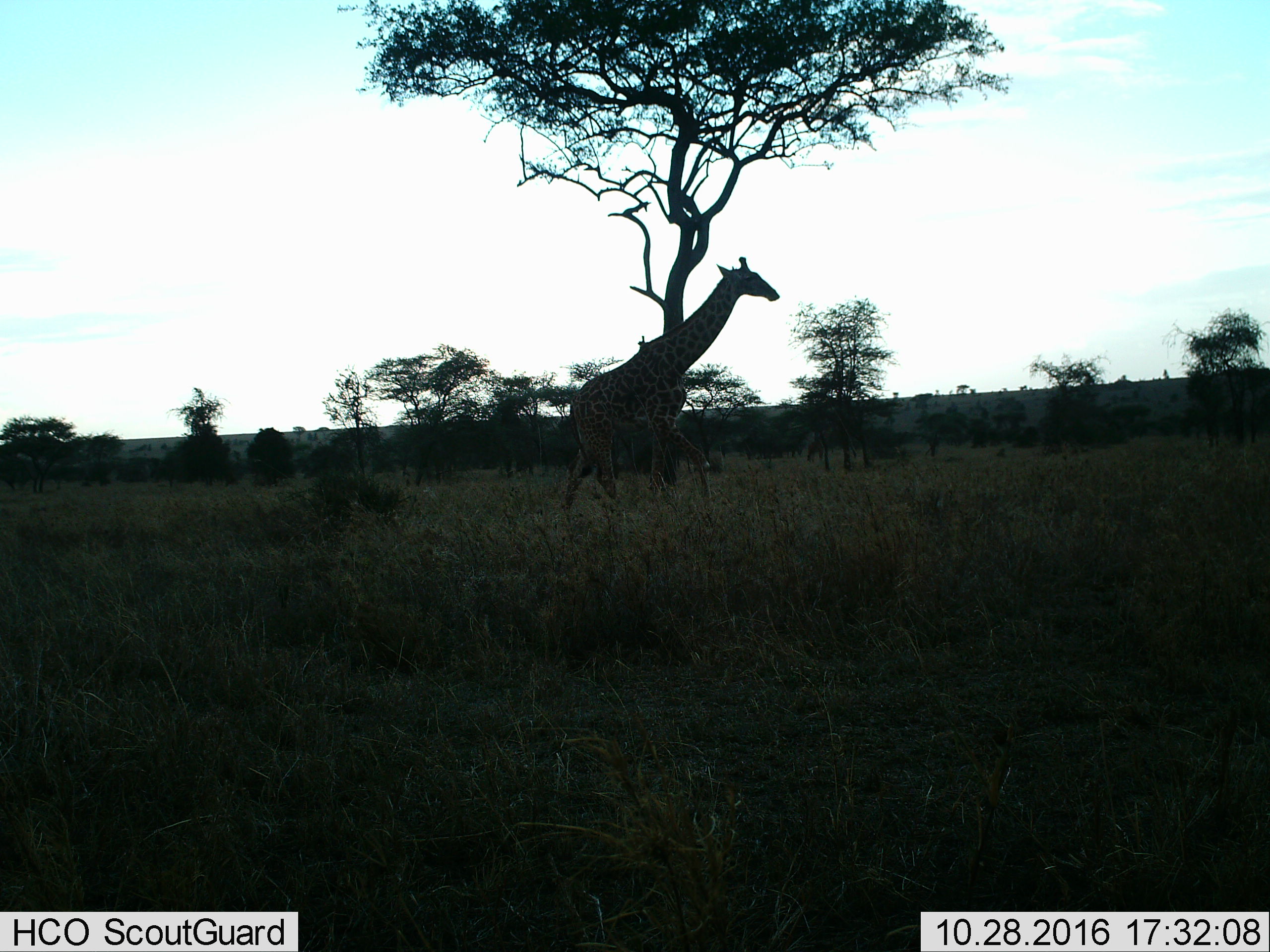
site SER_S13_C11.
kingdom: Animalia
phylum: Chordata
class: Mammalia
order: Artiodactyla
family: Giraffidae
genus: Giraffa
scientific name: Giraffa camelopardalis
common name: giraffe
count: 1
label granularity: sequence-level